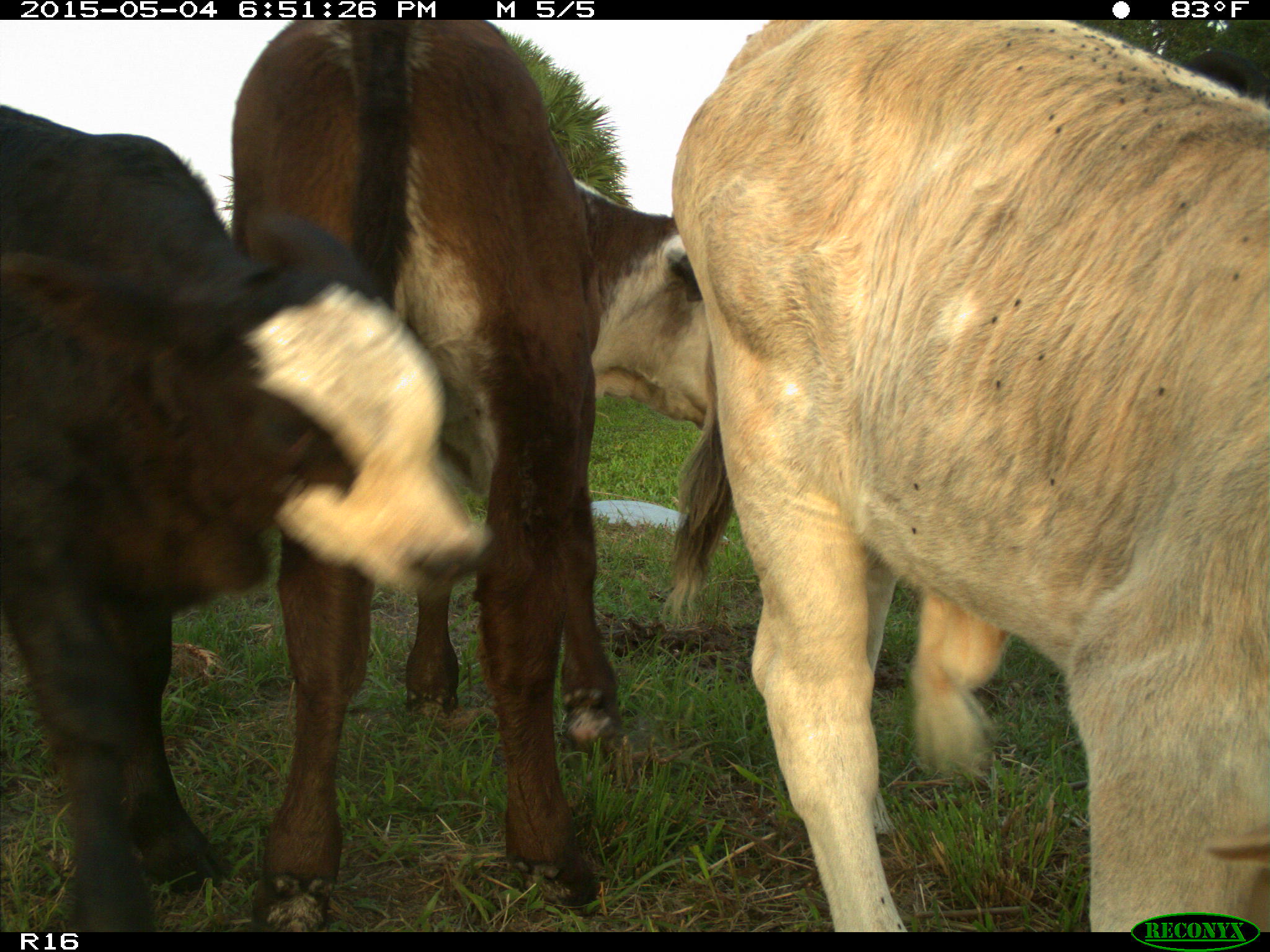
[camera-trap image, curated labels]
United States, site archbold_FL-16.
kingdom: Animalia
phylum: Chordata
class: Mammalia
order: Artiodactyla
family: Bovidae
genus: Bos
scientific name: Bos taurus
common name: domestic cow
Bos taurus (domestic cow).